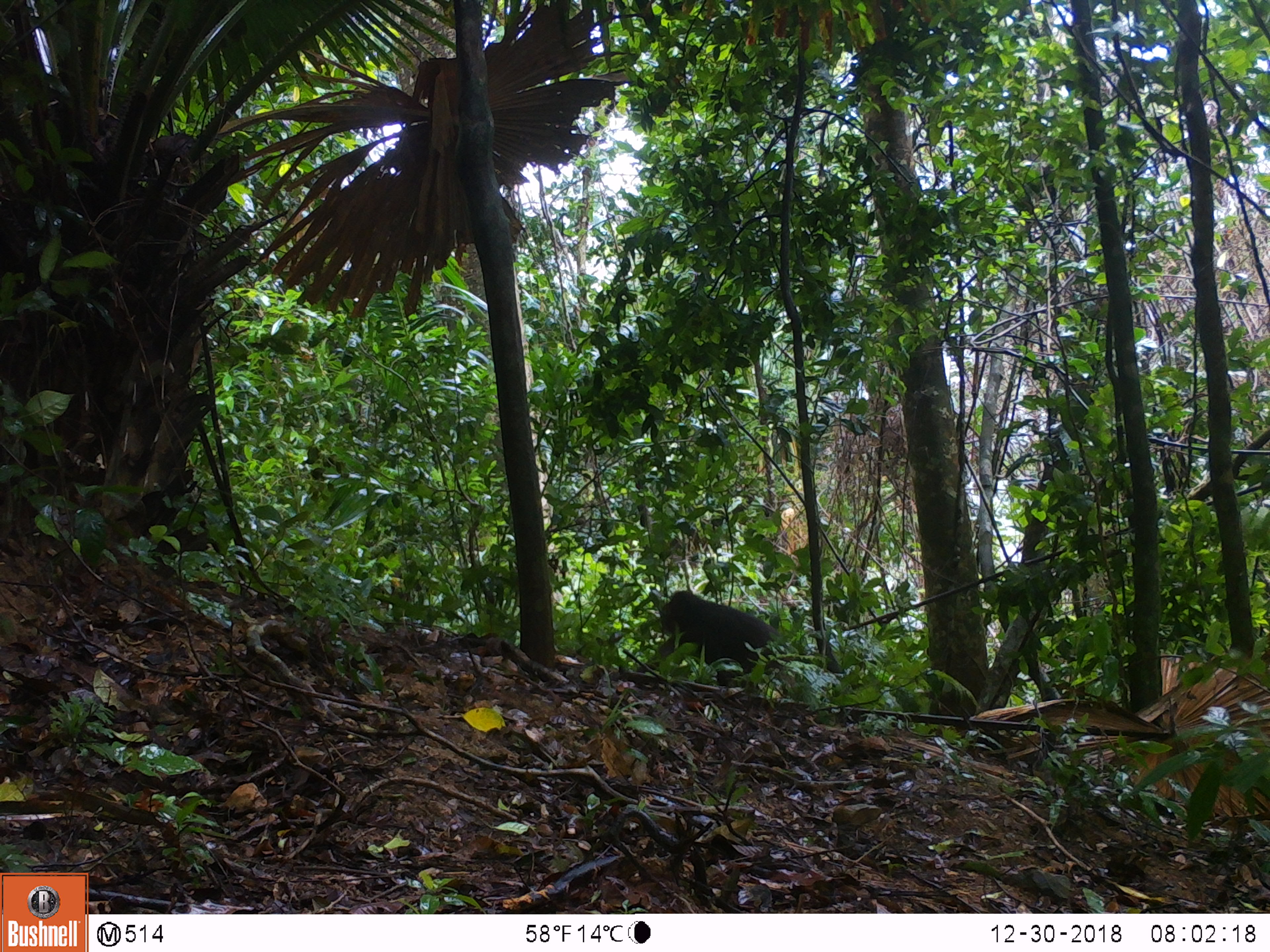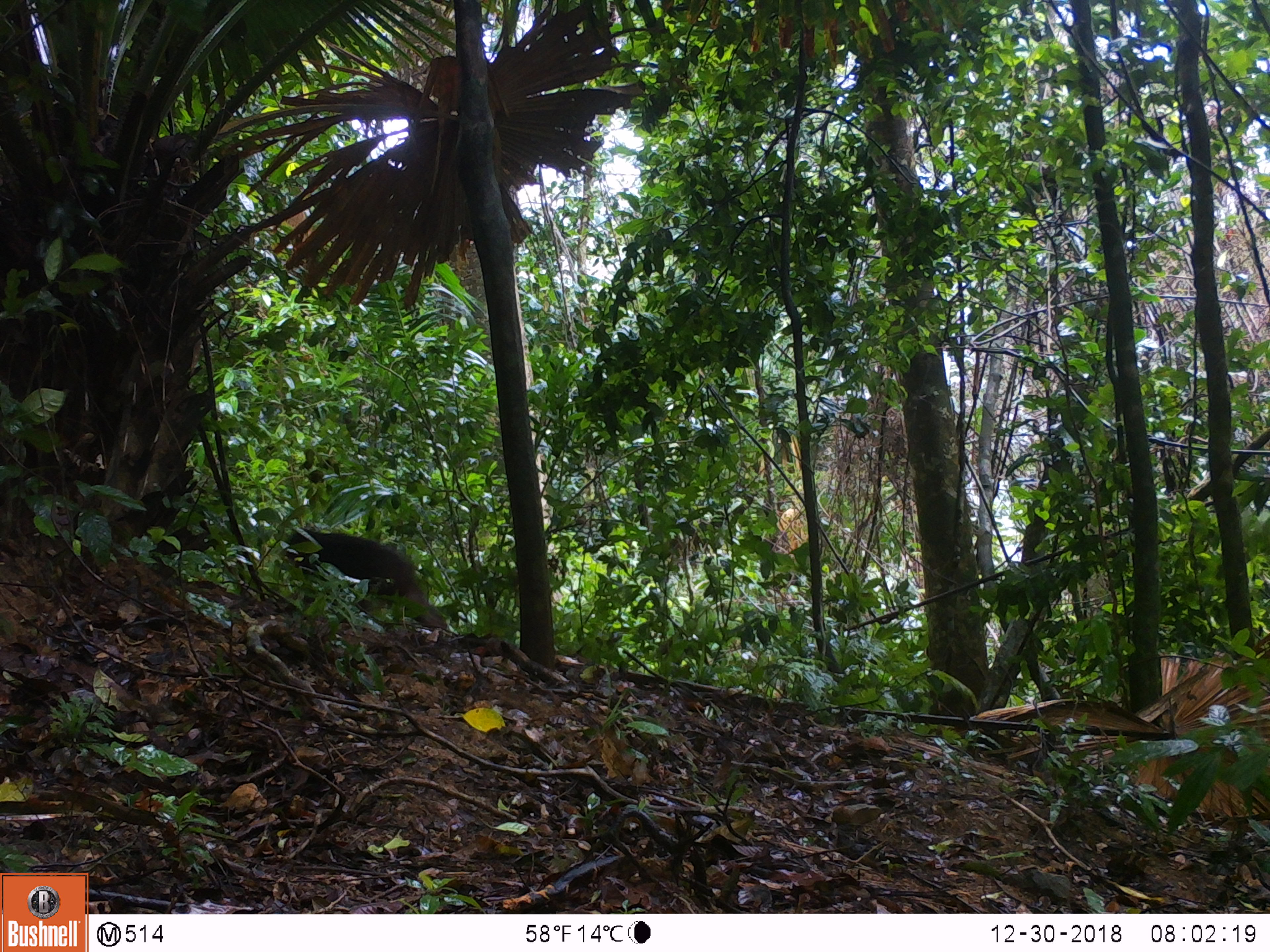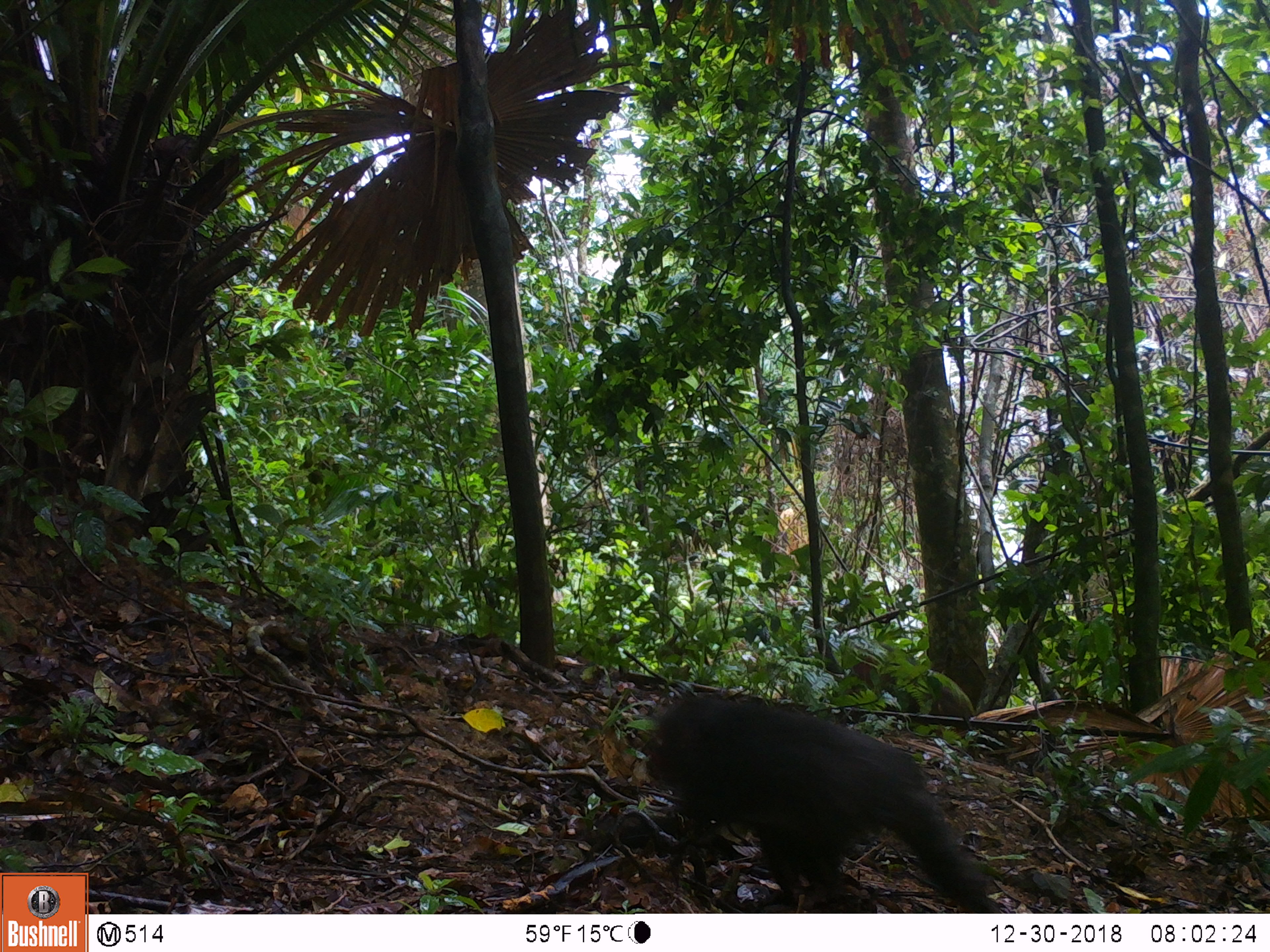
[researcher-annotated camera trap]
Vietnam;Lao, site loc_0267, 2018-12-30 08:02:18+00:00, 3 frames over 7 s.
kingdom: Animalia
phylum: Chordata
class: Mammalia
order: Primates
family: Cercopithecidae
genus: Macaca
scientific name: Macaca arctoides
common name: stump-tailed macaque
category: stump tailed macaque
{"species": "stump tailed macaque (stump-tailed macaque) (Macaca arctoides)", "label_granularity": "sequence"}